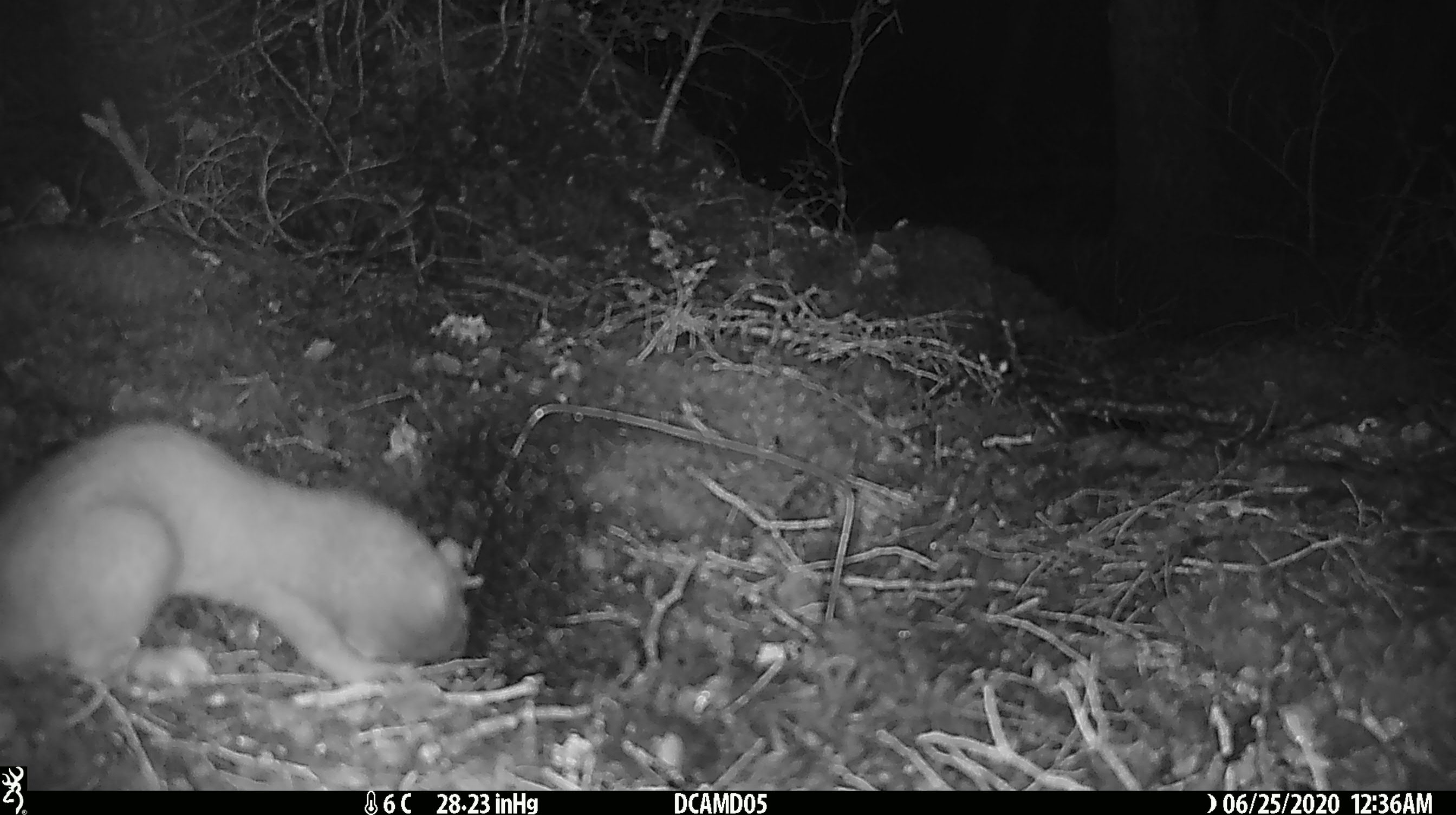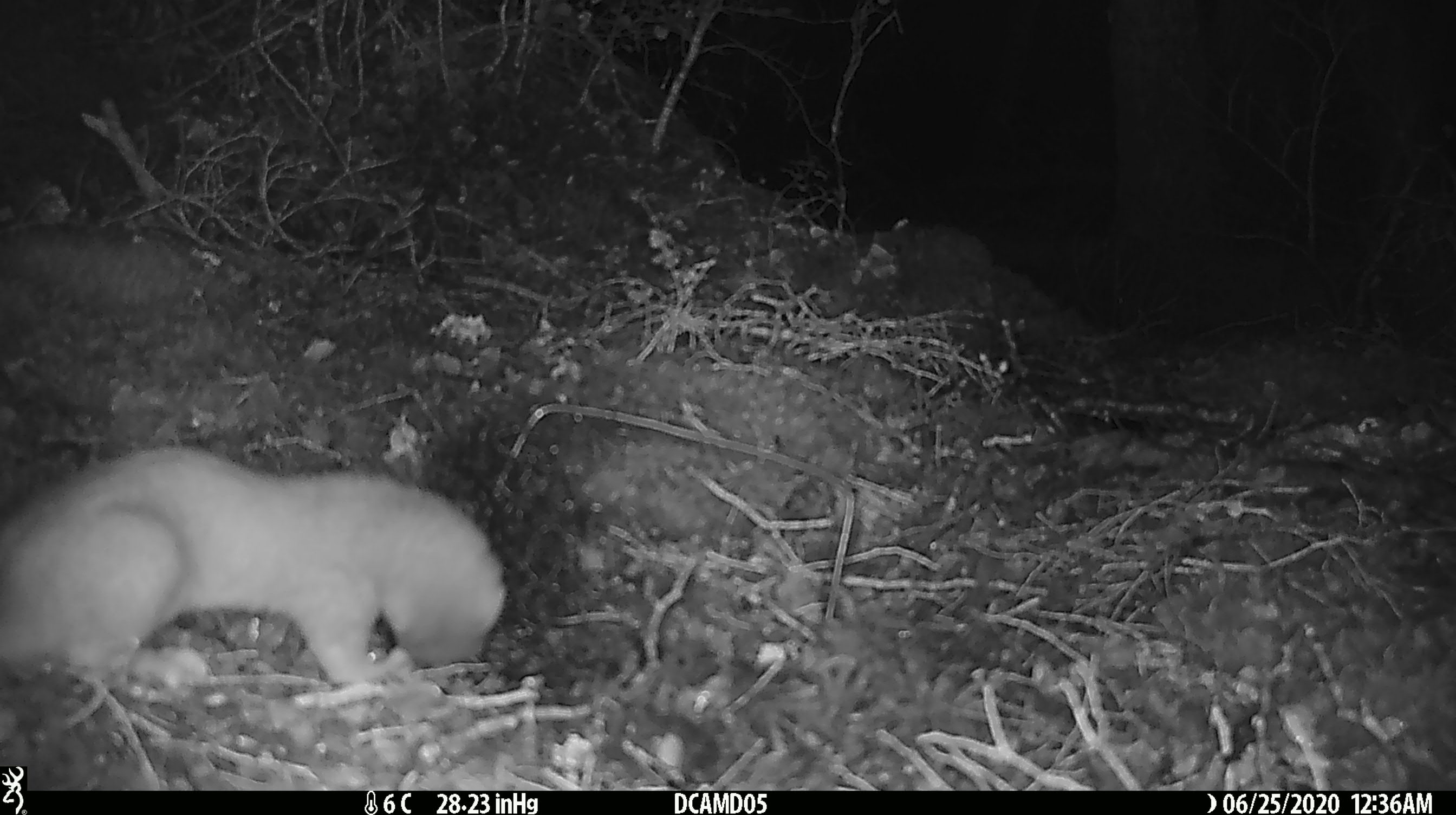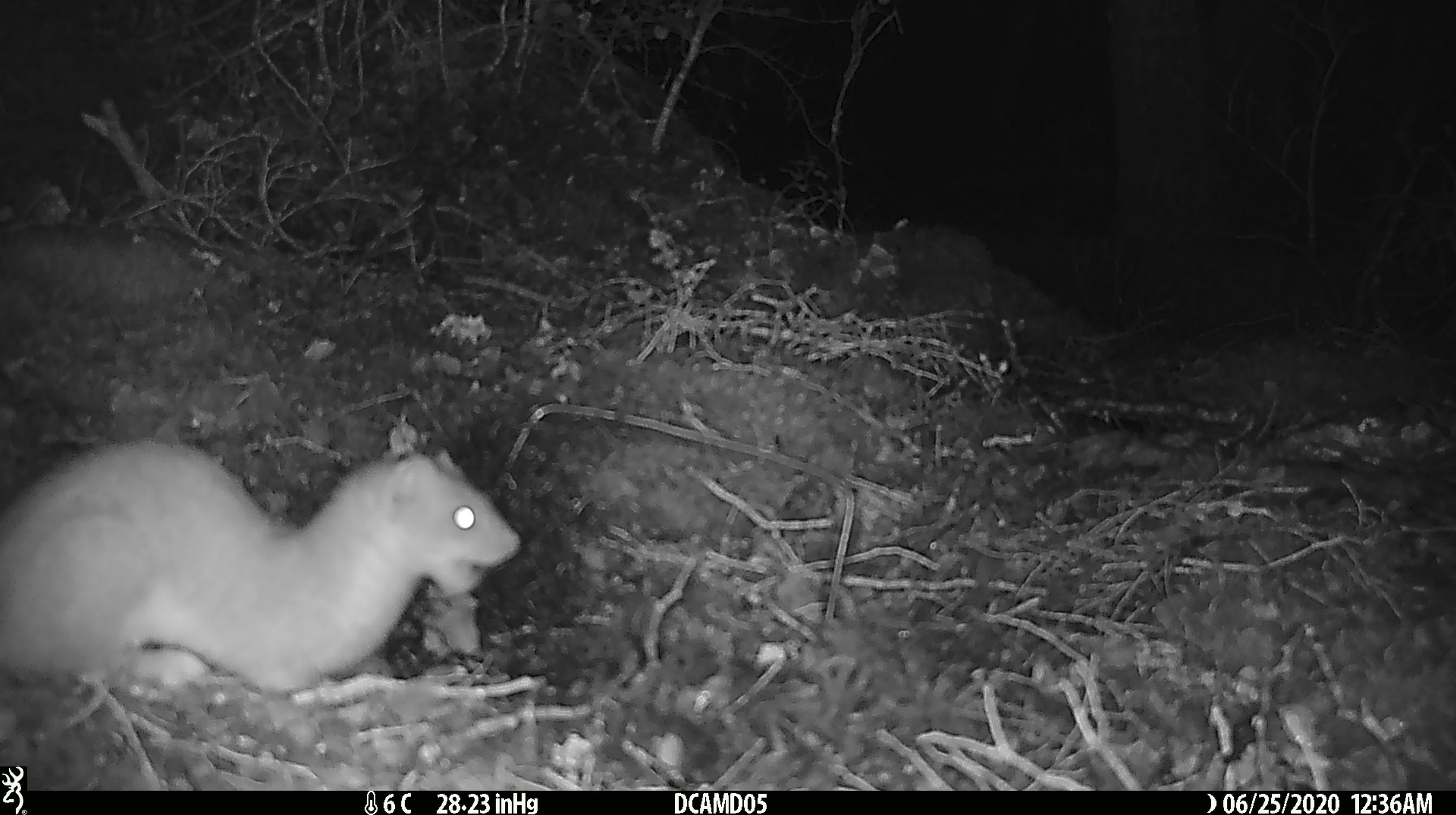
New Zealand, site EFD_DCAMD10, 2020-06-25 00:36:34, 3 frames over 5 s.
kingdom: Animalia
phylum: Chordata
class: Mammalia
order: Carnivora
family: Mustelidae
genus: Mustela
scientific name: Mustela erminea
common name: stoat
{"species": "stoat (Mustela erminea)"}